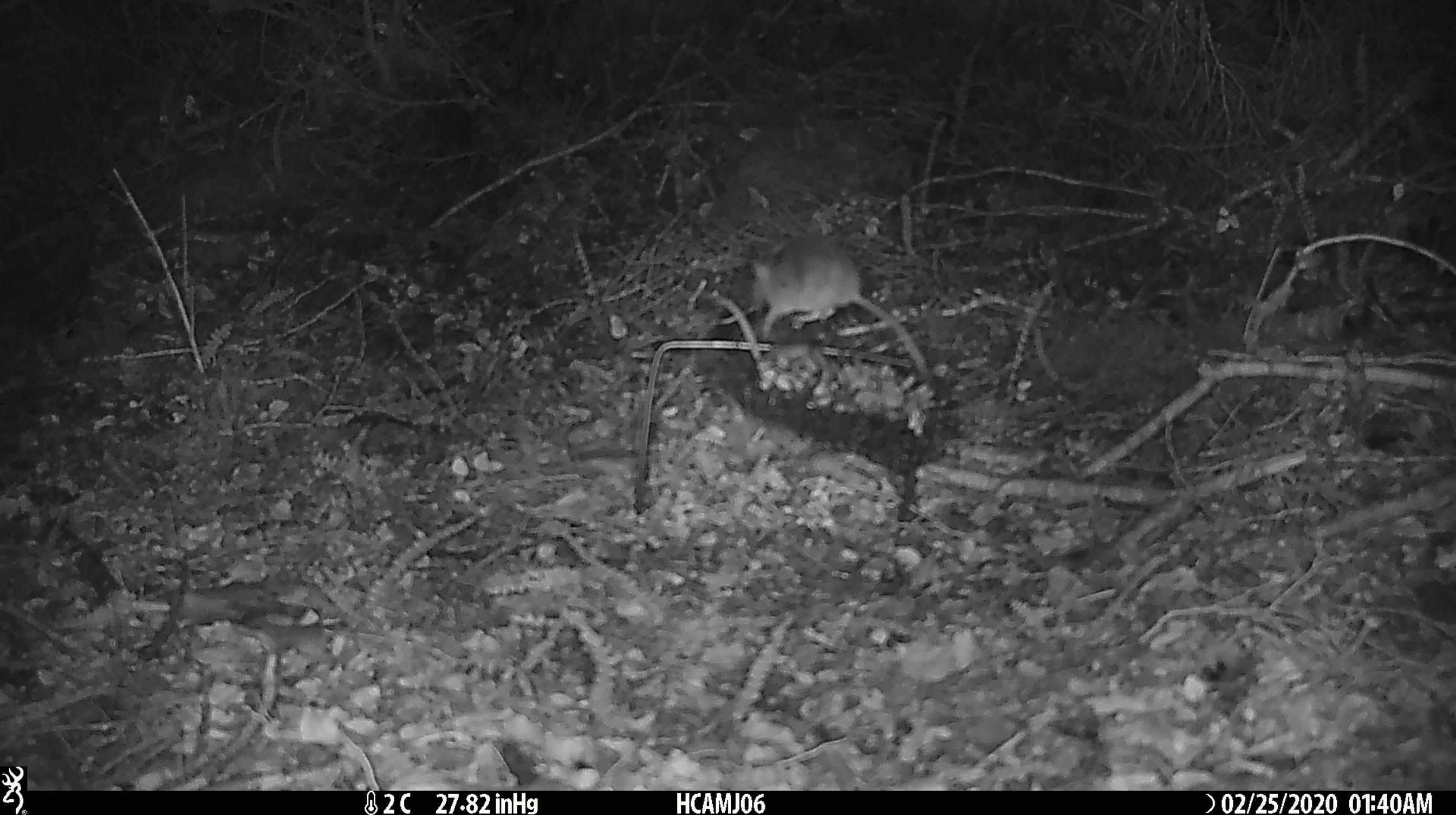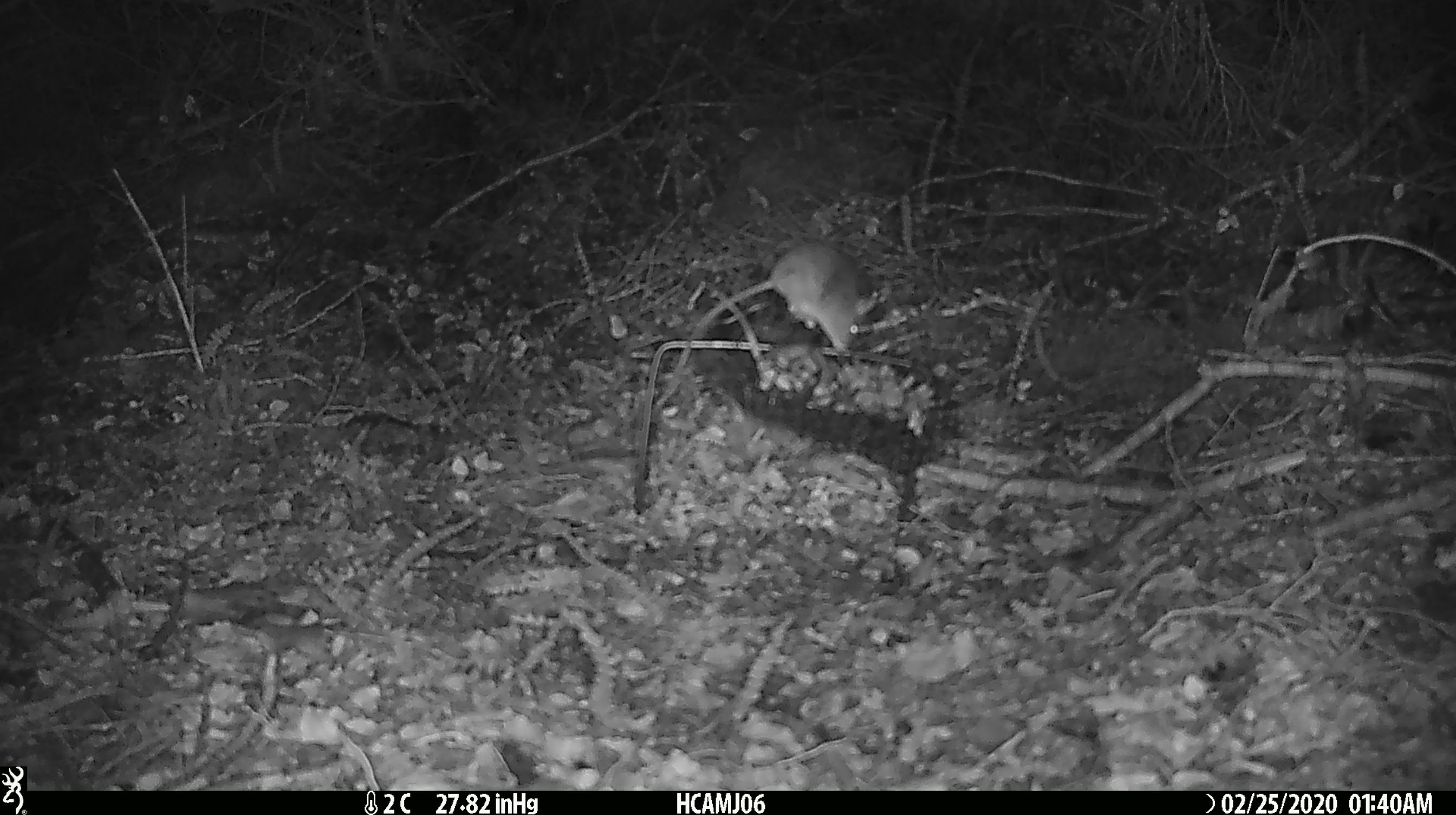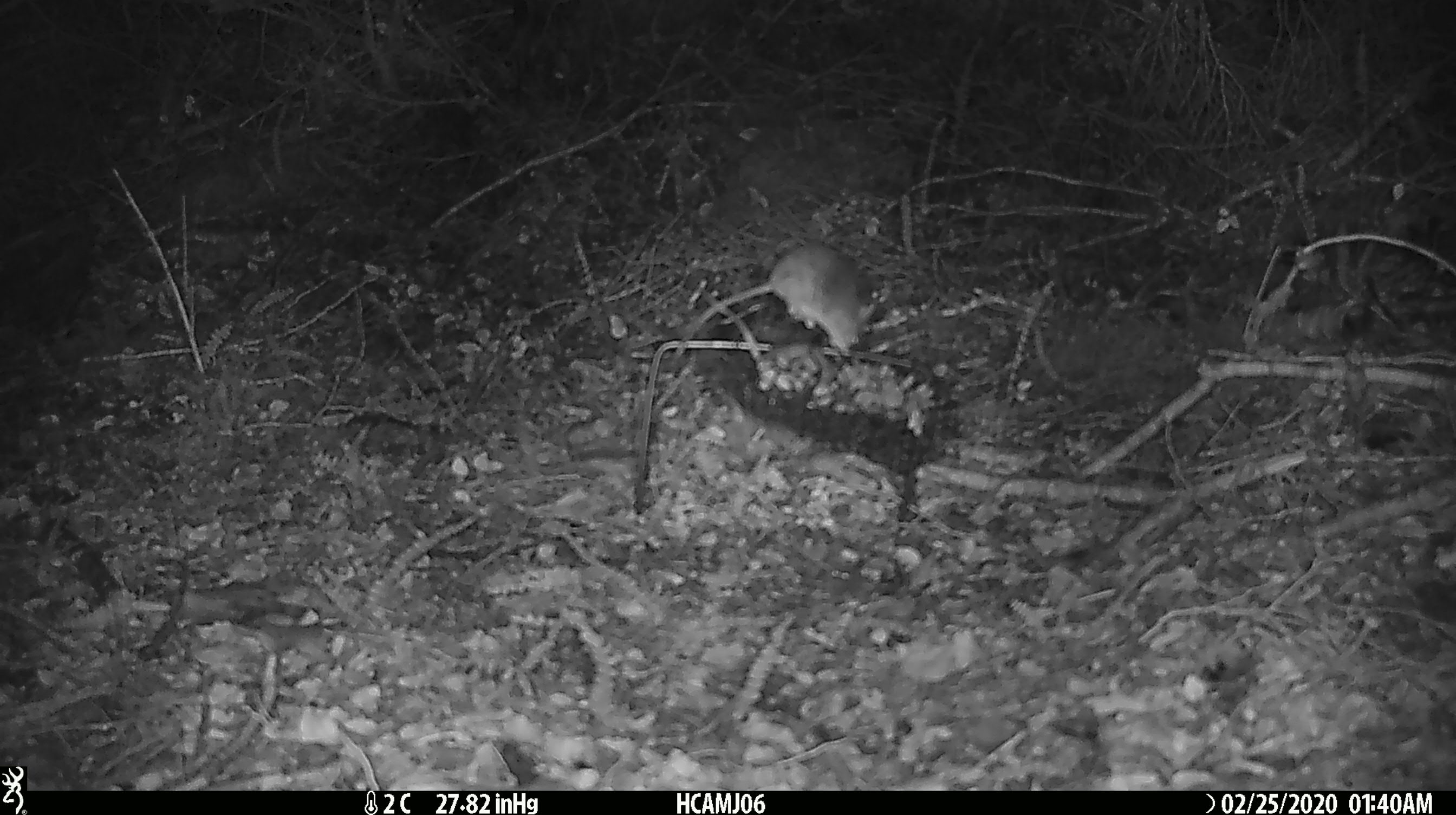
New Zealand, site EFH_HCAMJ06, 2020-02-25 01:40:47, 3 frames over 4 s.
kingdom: Animalia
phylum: Chordata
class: Mammalia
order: Rodentia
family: Muridae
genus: Mus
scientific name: Mus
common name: mouse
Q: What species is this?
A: Mouse (Mus).